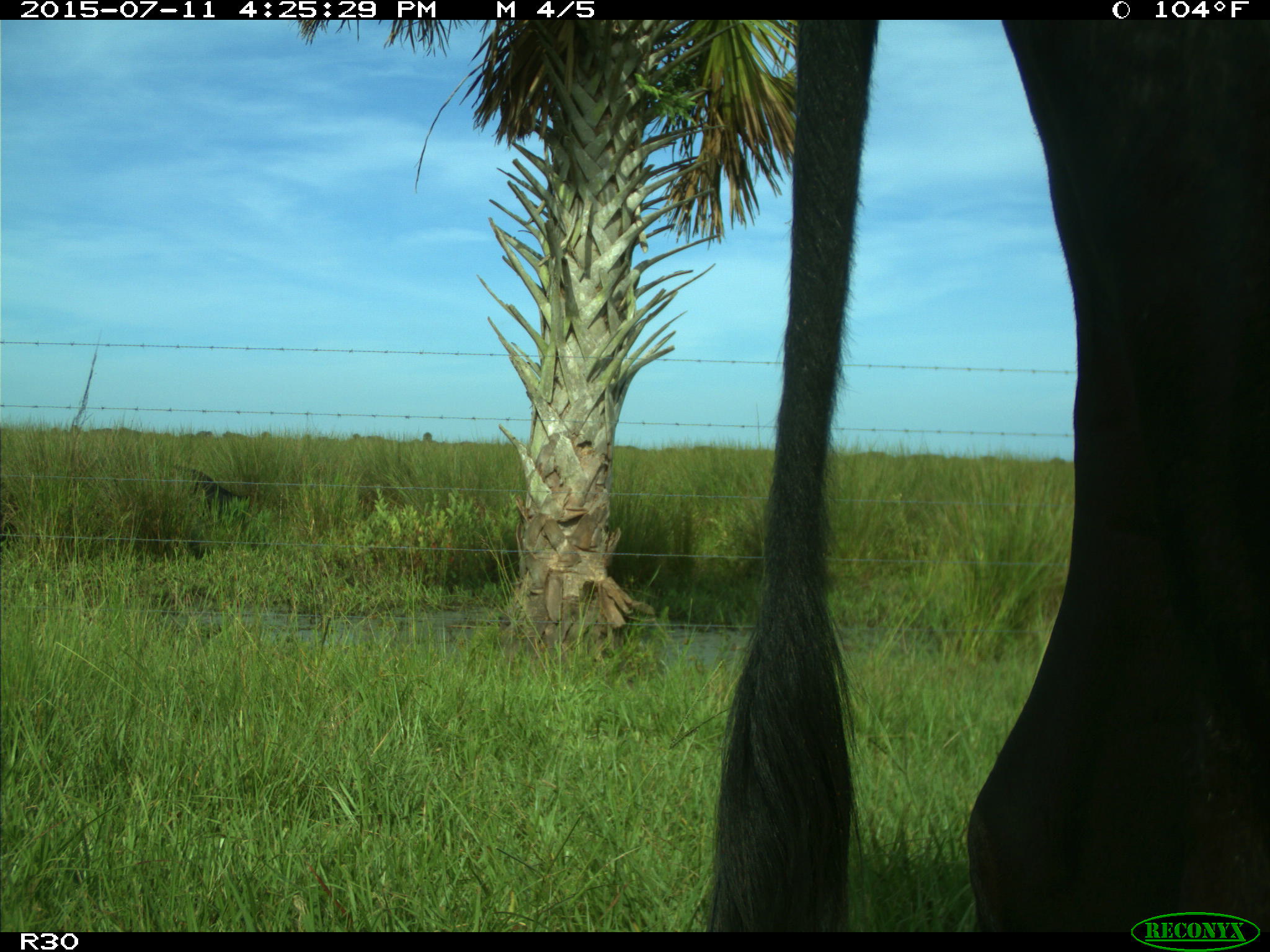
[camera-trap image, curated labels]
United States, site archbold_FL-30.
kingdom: Animalia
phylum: Chordata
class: Mammalia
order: Artiodactyla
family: Bovidae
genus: Bos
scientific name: Bos taurus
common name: domestic cow